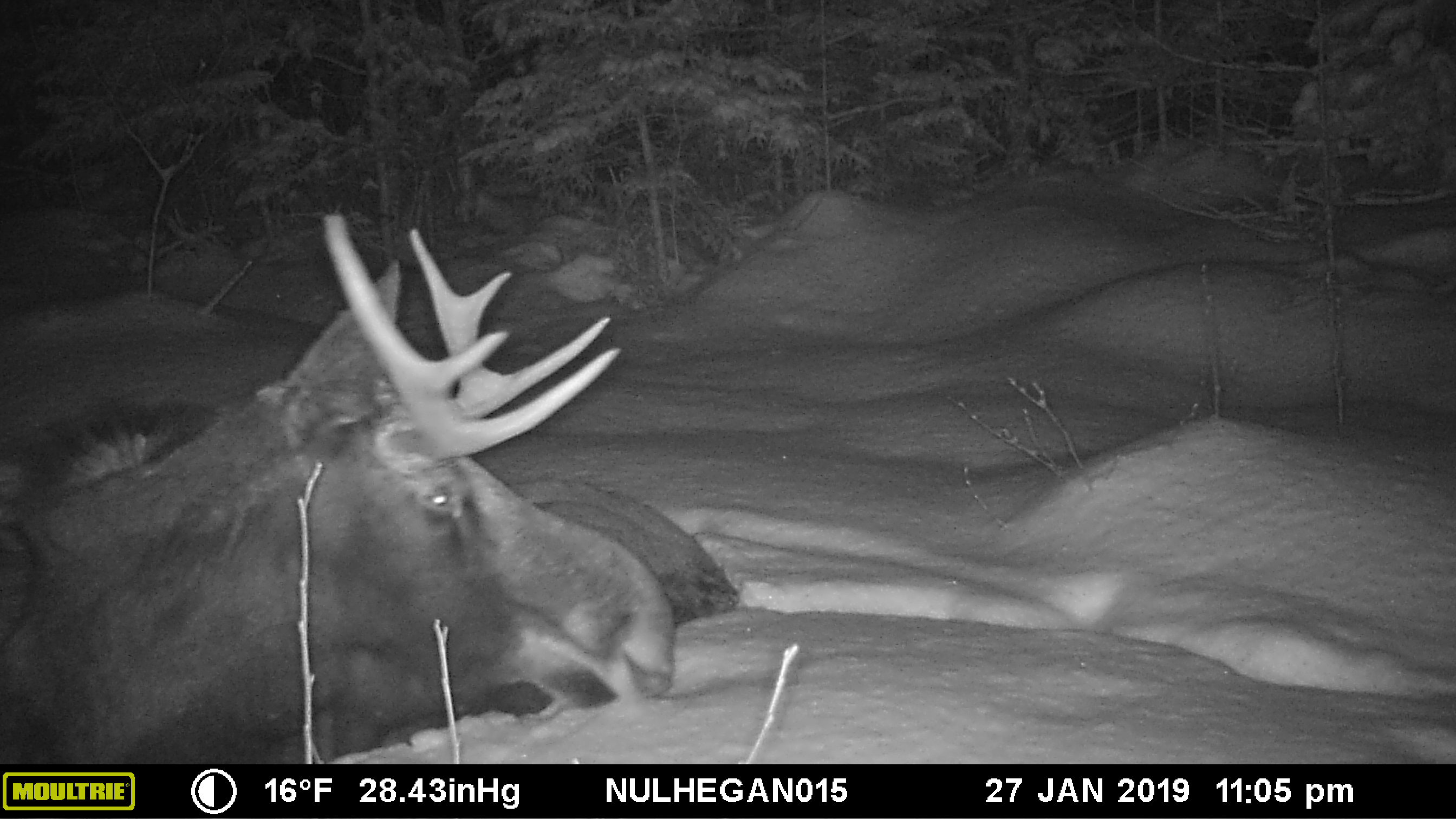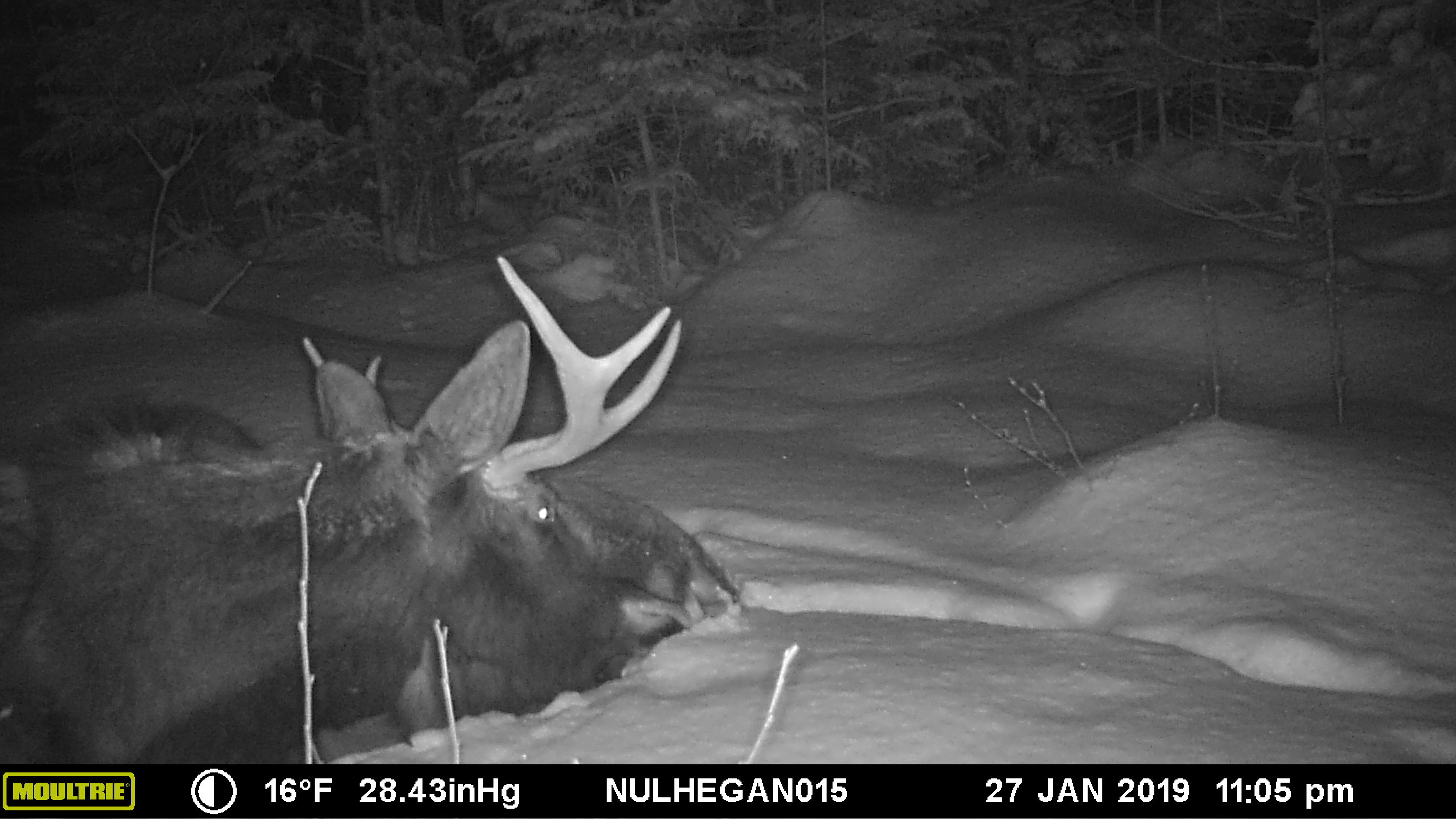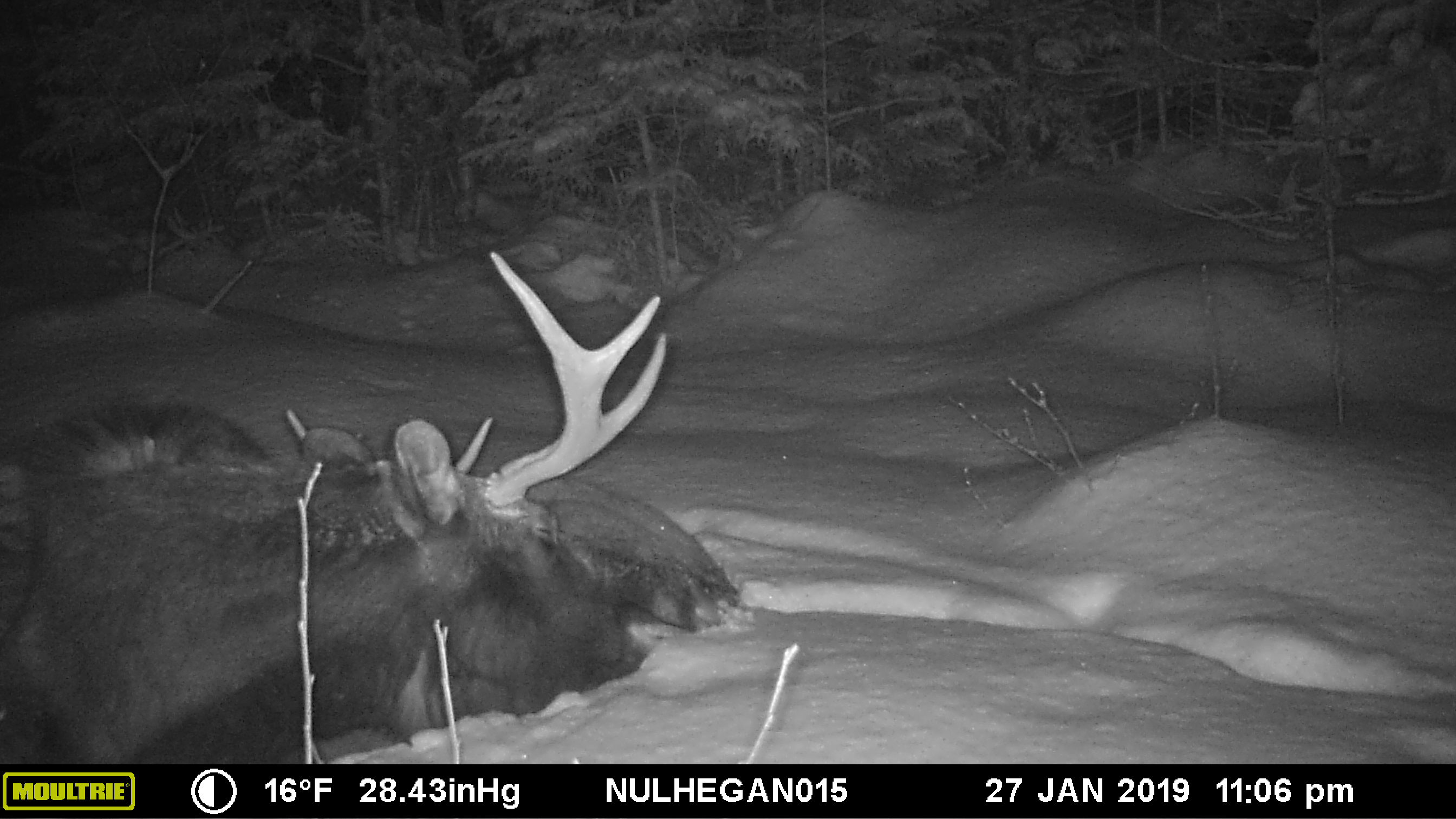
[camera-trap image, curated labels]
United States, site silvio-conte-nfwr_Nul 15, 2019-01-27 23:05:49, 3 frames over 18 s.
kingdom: Animalia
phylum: Chordata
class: Mammalia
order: Artiodactyla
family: Cervidae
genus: Alces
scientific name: Alces alces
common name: moose